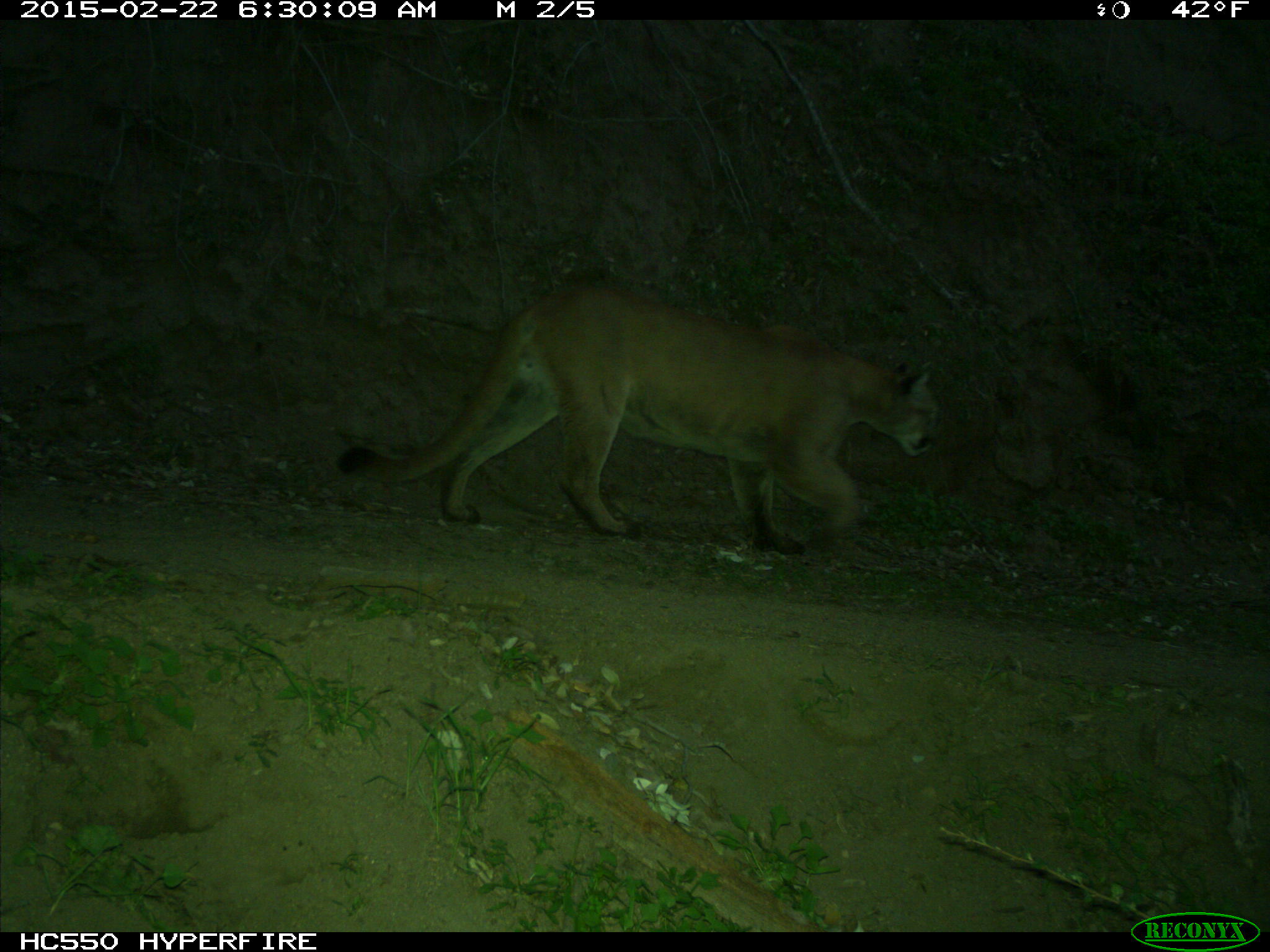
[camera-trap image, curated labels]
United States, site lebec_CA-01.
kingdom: Animalia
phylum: Chordata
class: Mammalia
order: Carnivora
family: Felidae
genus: Puma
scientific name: Puma concolor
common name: mountain lion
Puma concolor (mountain lion).